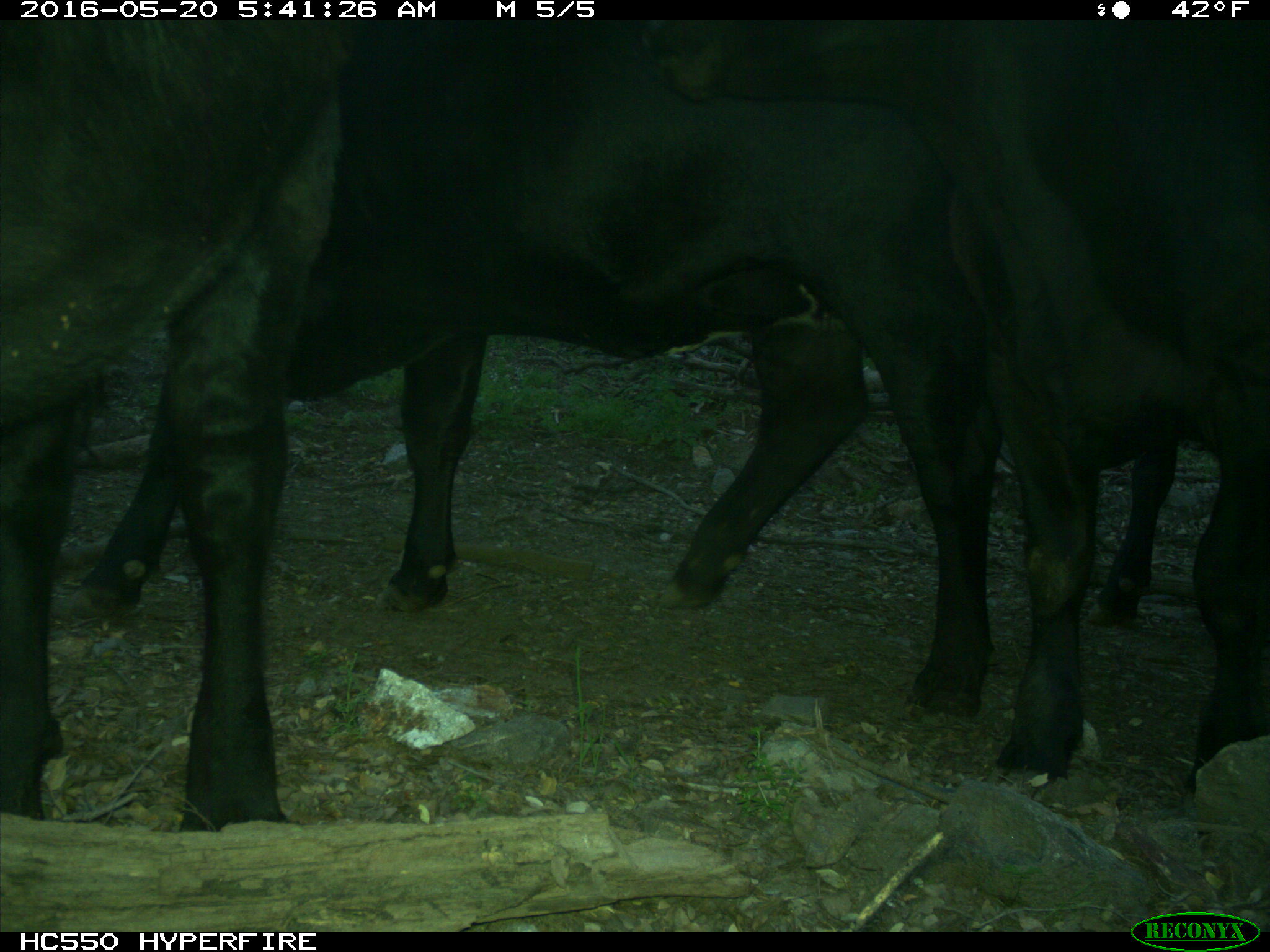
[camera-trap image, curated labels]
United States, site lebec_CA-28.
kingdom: Animalia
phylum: Chordata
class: Mammalia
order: Artiodactyla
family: Bovidae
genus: Bos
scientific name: Bos taurus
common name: domestic cow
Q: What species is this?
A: Bos taurus (domestic cow).